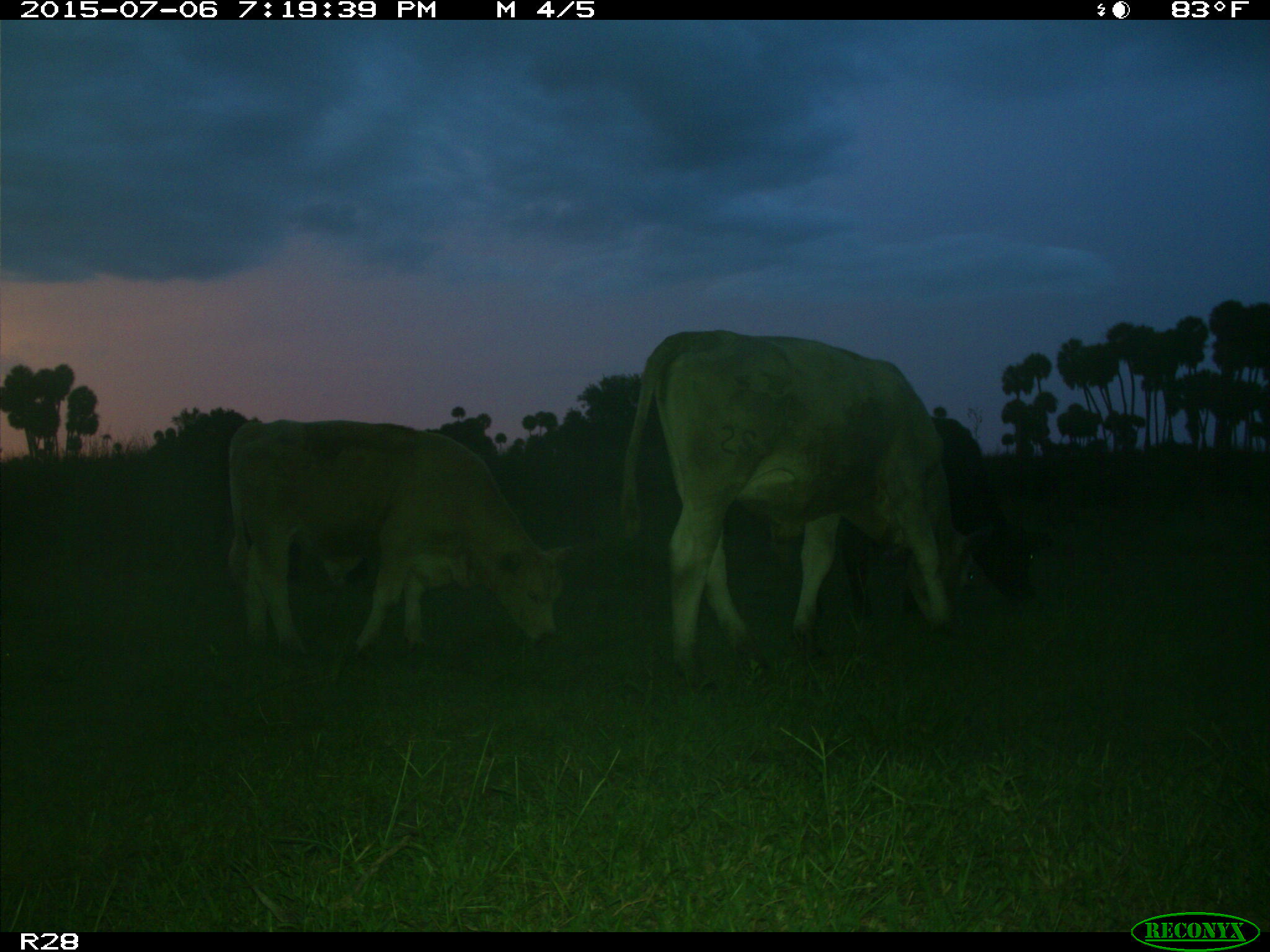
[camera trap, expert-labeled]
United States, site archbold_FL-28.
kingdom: Animalia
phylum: Chordata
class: Mammalia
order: Artiodactyla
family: Bovidae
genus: Bos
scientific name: Bos taurus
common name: domestic cow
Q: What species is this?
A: Bos taurus (domestic cow).